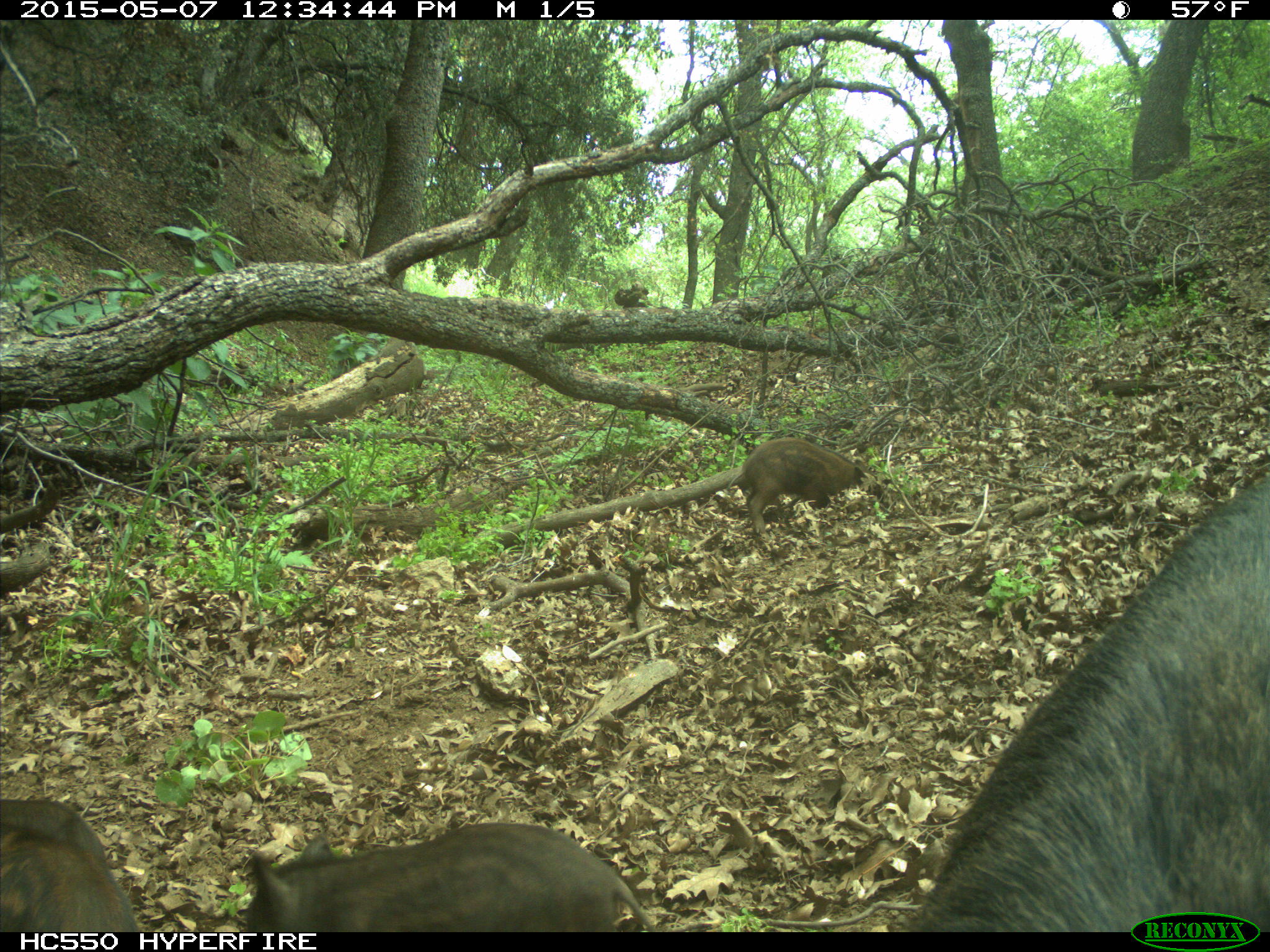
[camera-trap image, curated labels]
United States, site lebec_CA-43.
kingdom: Animalia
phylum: Chordata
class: Mammalia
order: Artiodactyla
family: Suidae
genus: Sus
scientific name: Sus scrofa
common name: wild boar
Sus scrofa (wild boar).